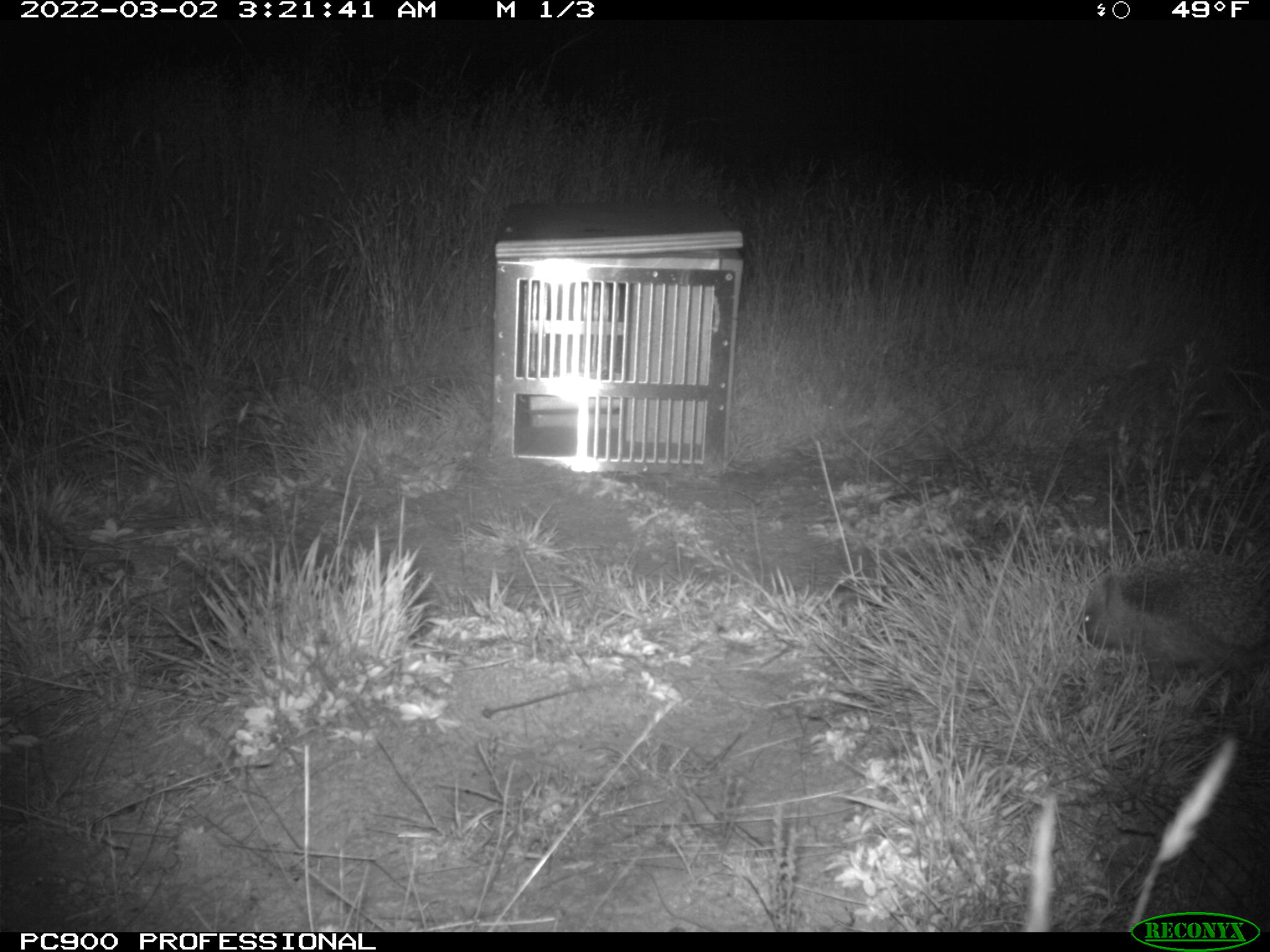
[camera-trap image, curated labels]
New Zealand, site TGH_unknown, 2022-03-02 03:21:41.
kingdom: Animalia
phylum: Chordata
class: Mammalia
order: Eulipotyphla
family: Erinaceidae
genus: Erinaceus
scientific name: Erinaceus europaeus europaeus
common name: european hedgehog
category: hedgehog